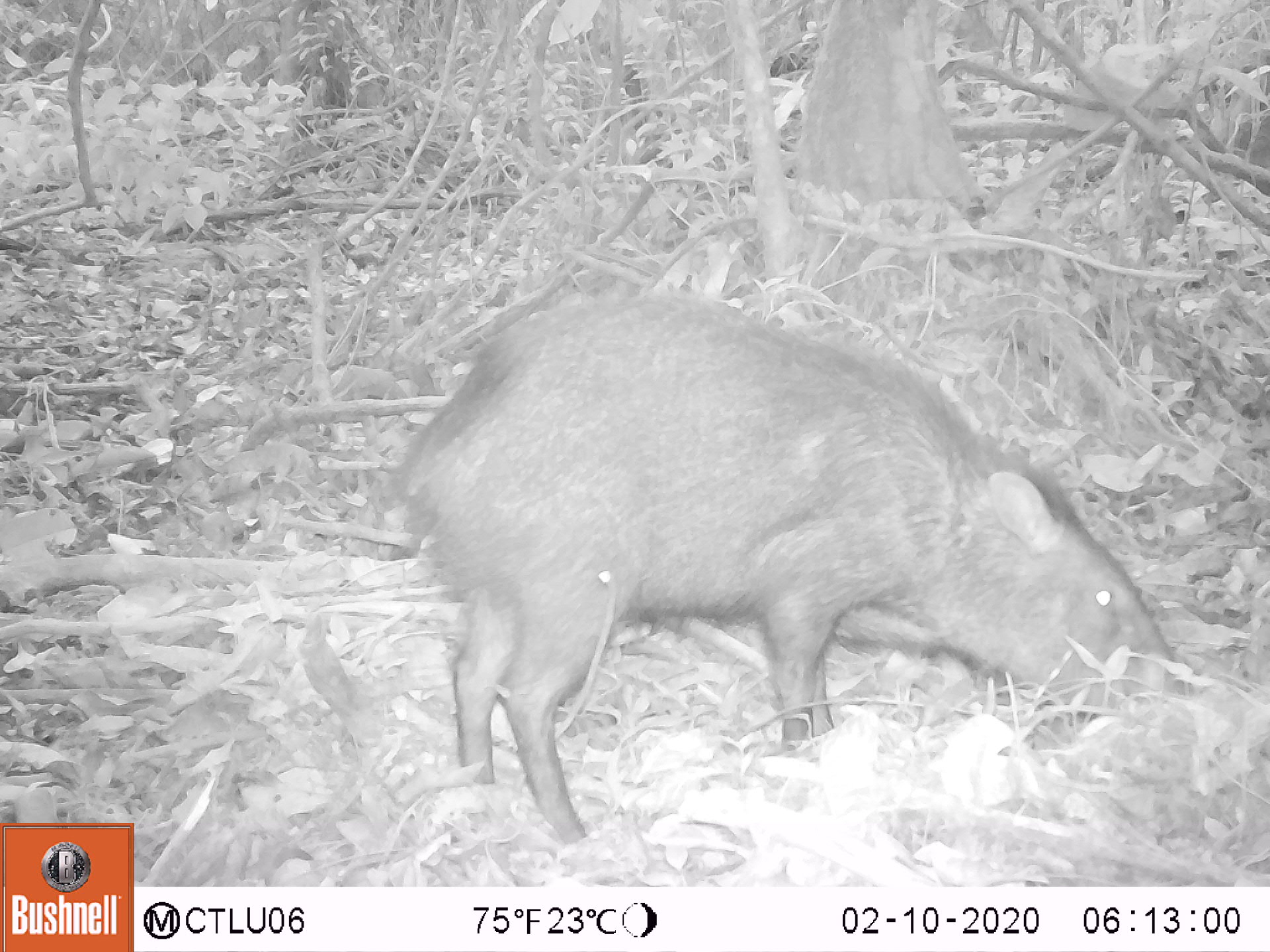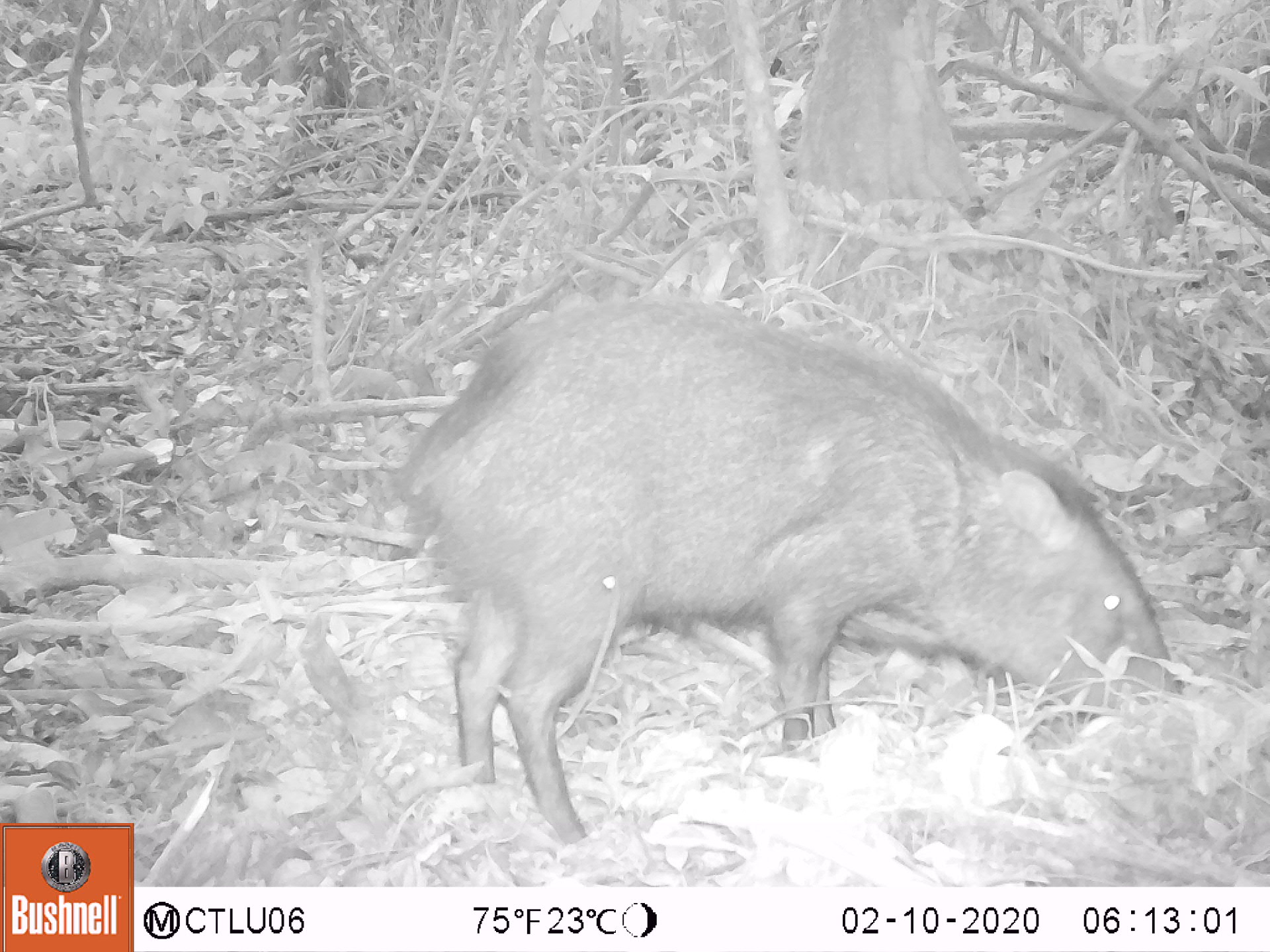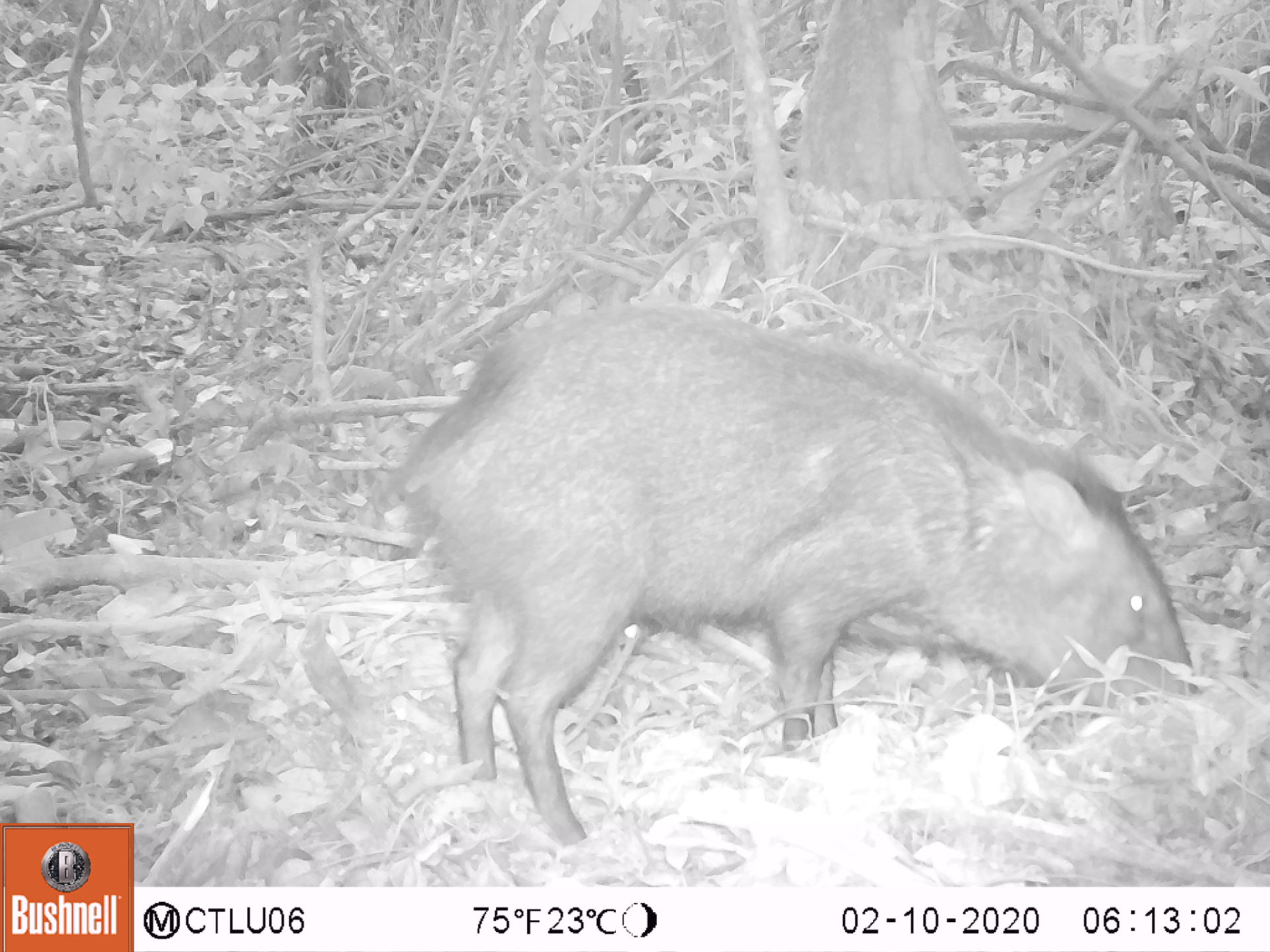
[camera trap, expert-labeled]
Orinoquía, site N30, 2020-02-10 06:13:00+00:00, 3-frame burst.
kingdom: Animalia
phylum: Chordata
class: Mammalia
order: Artiodactyla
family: Tayassuidae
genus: Pecari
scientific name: Pecari tajacu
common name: collared peccary